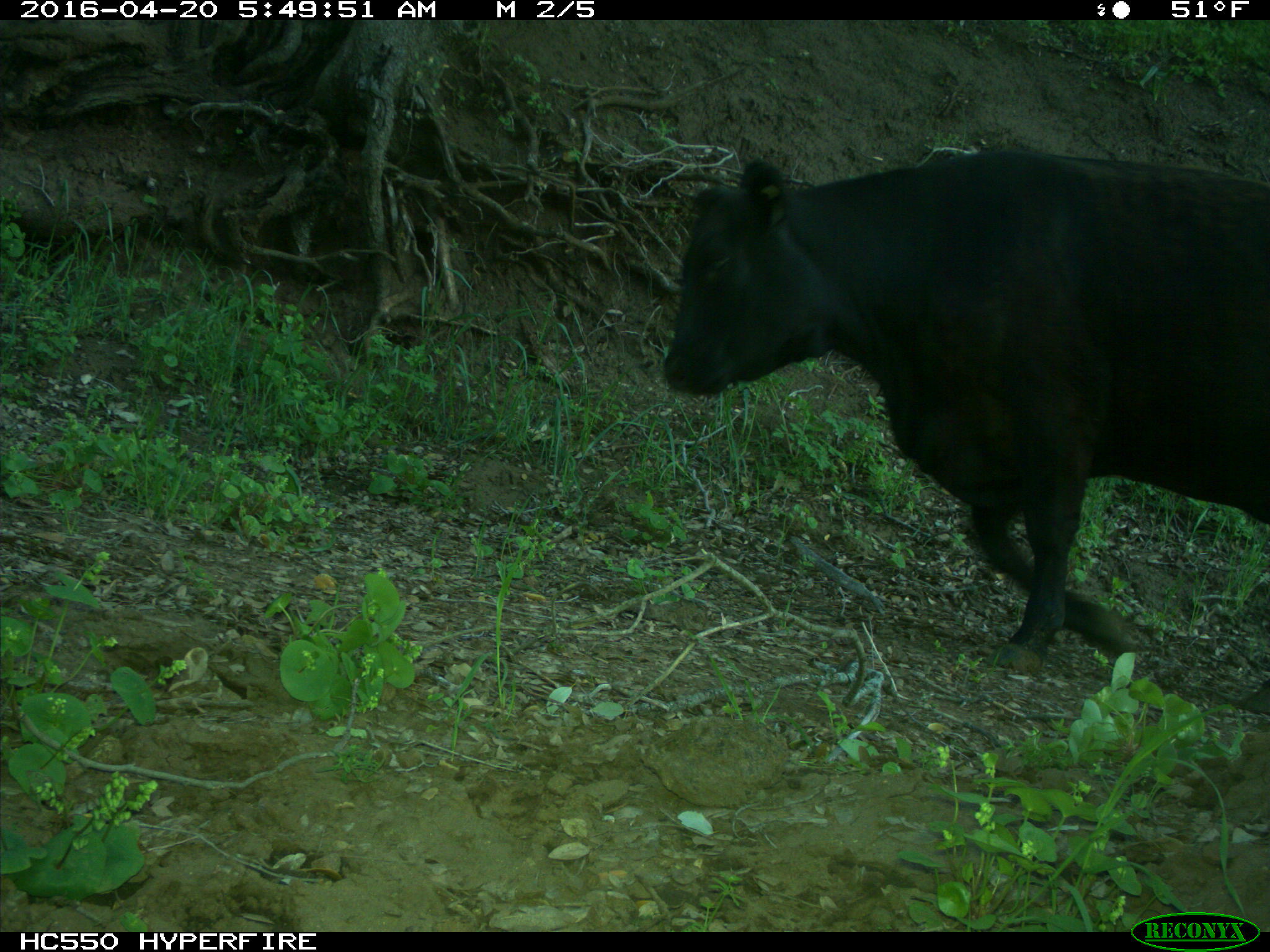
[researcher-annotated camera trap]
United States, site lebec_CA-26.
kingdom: Animalia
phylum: Chordata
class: Mammalia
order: Artiodactyla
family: Bovidae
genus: Bos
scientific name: Bos taurus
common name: domestic cow